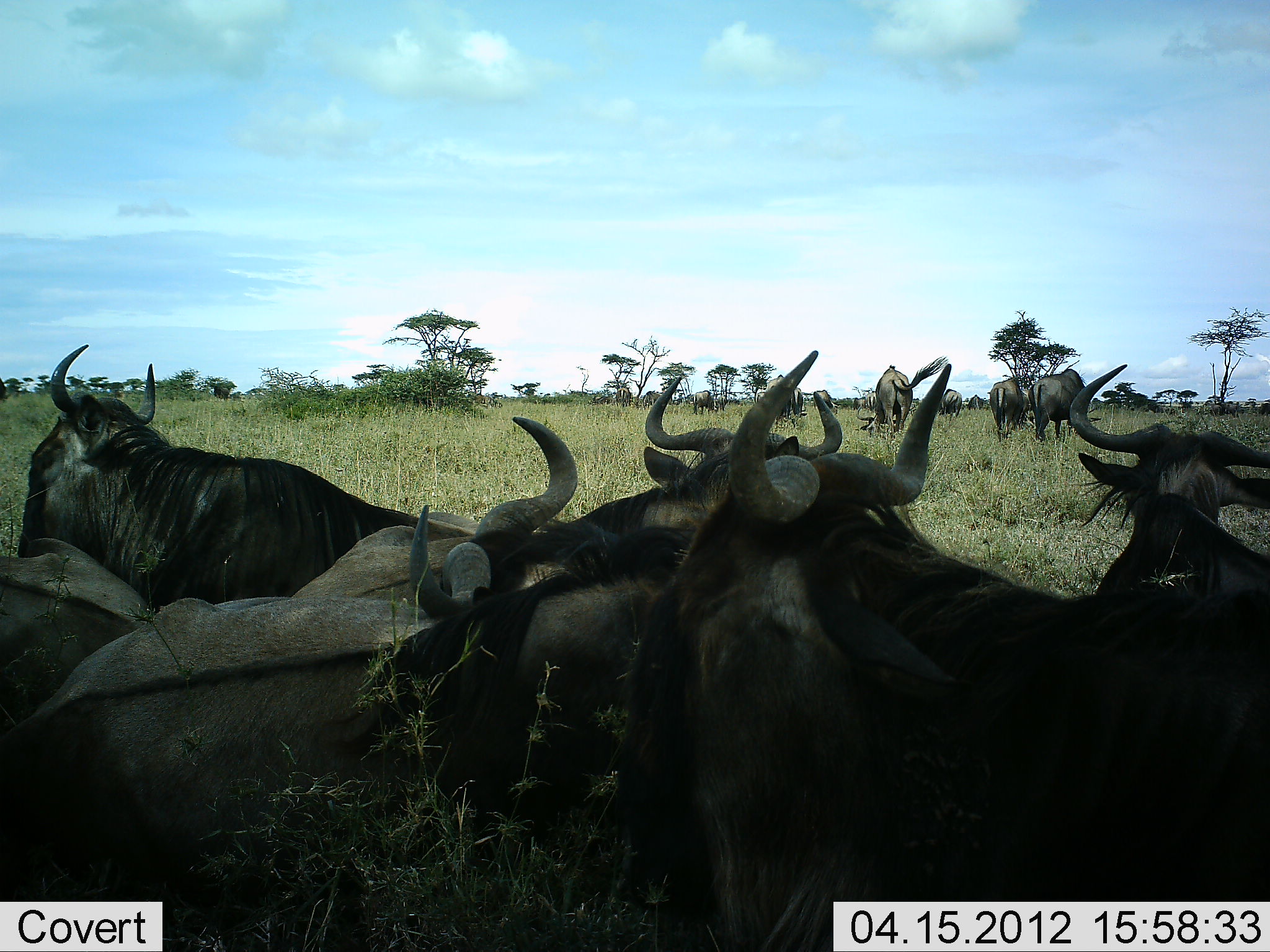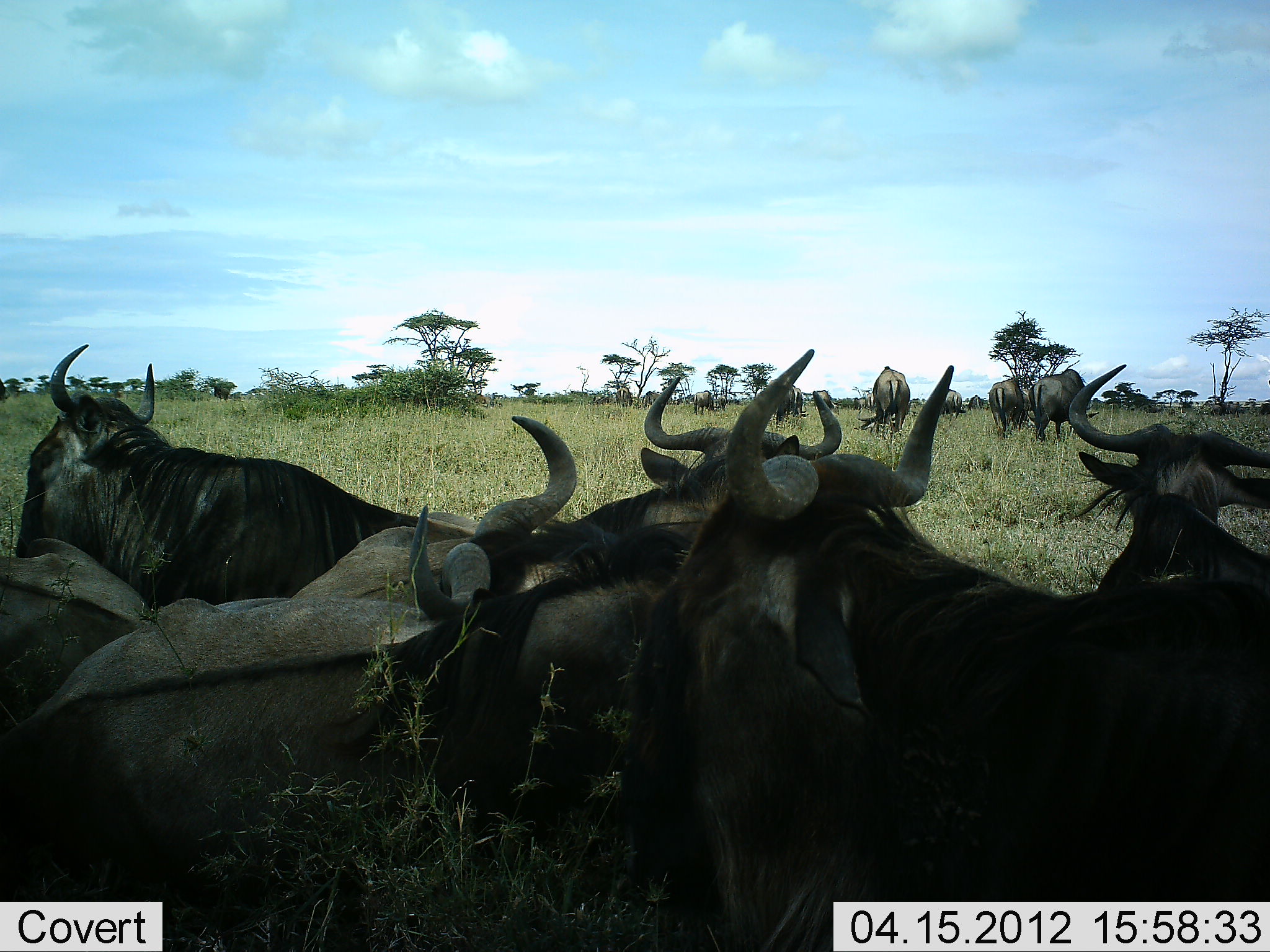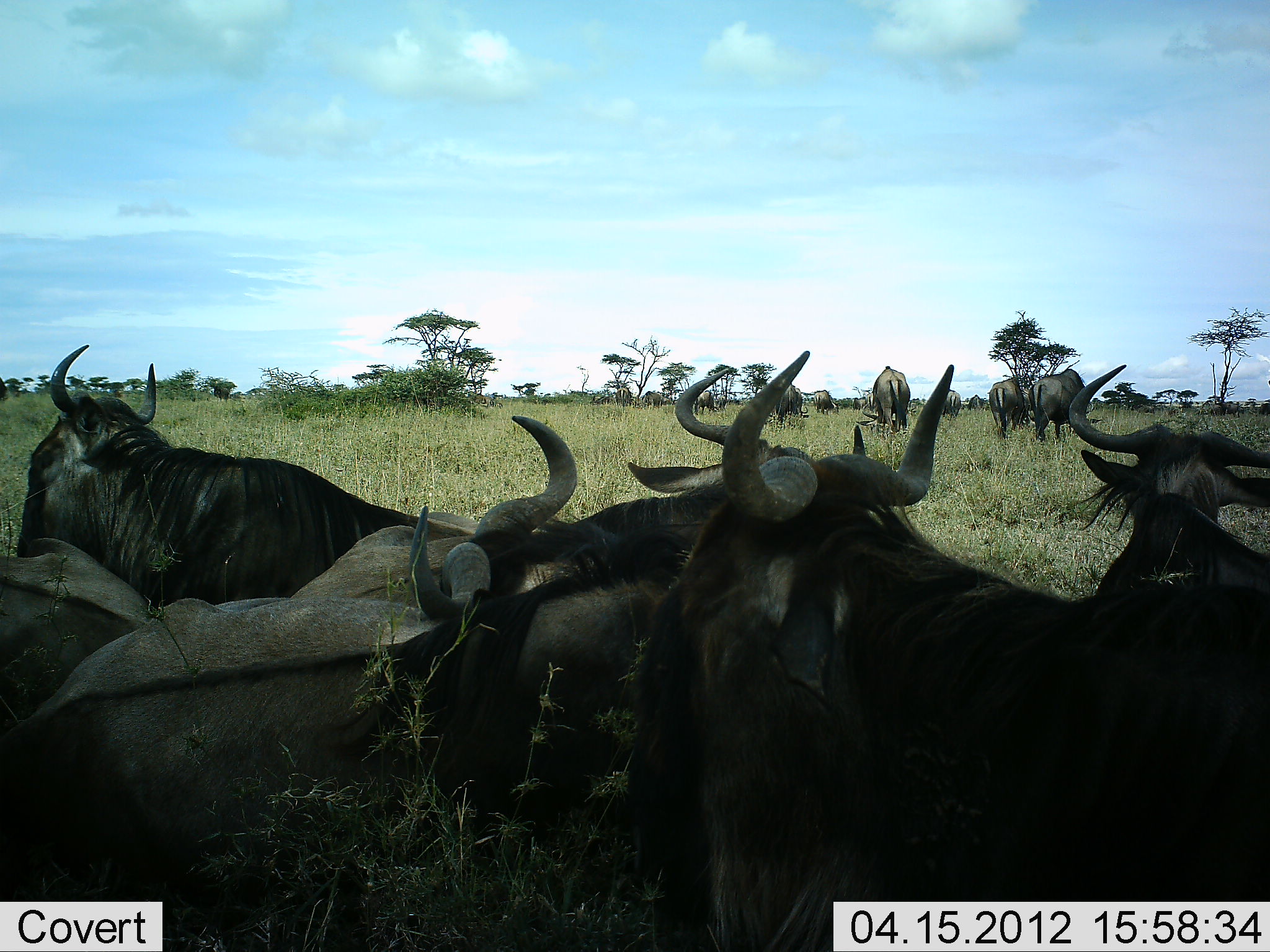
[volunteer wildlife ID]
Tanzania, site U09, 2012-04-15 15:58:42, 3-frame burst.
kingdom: Animalia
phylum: Chordata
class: Mammalia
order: Artiodactyla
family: Bovidae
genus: Connochaetes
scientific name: Connochaetes taurinus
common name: blue wildebeest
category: wildebeest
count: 11-50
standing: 40%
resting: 92%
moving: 8%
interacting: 16%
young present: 0%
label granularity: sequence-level